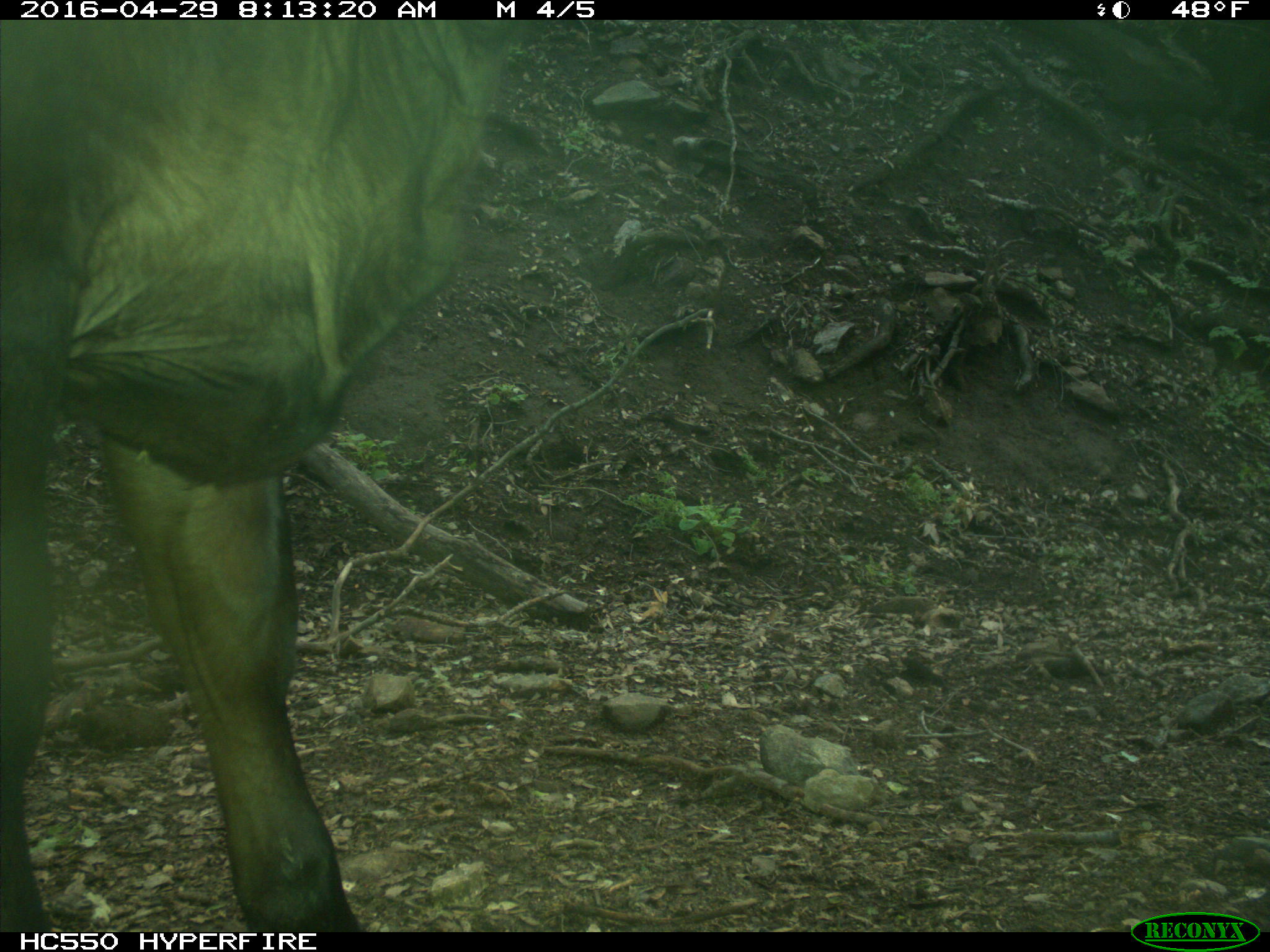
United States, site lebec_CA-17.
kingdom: Animalia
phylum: Chordata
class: Mammalia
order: Artiodactyla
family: Bovidae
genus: Bos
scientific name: Bos taurus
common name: domestic cow